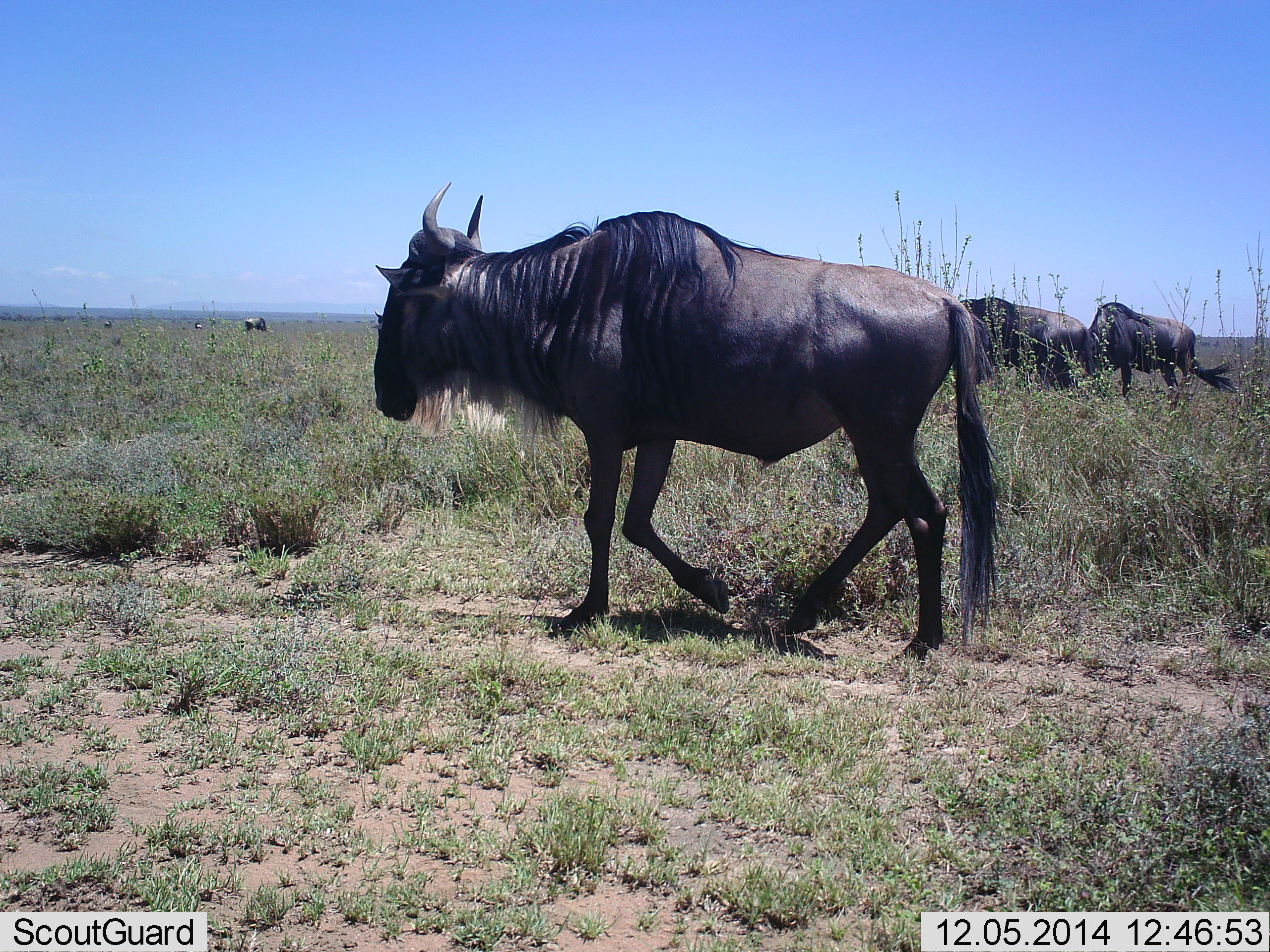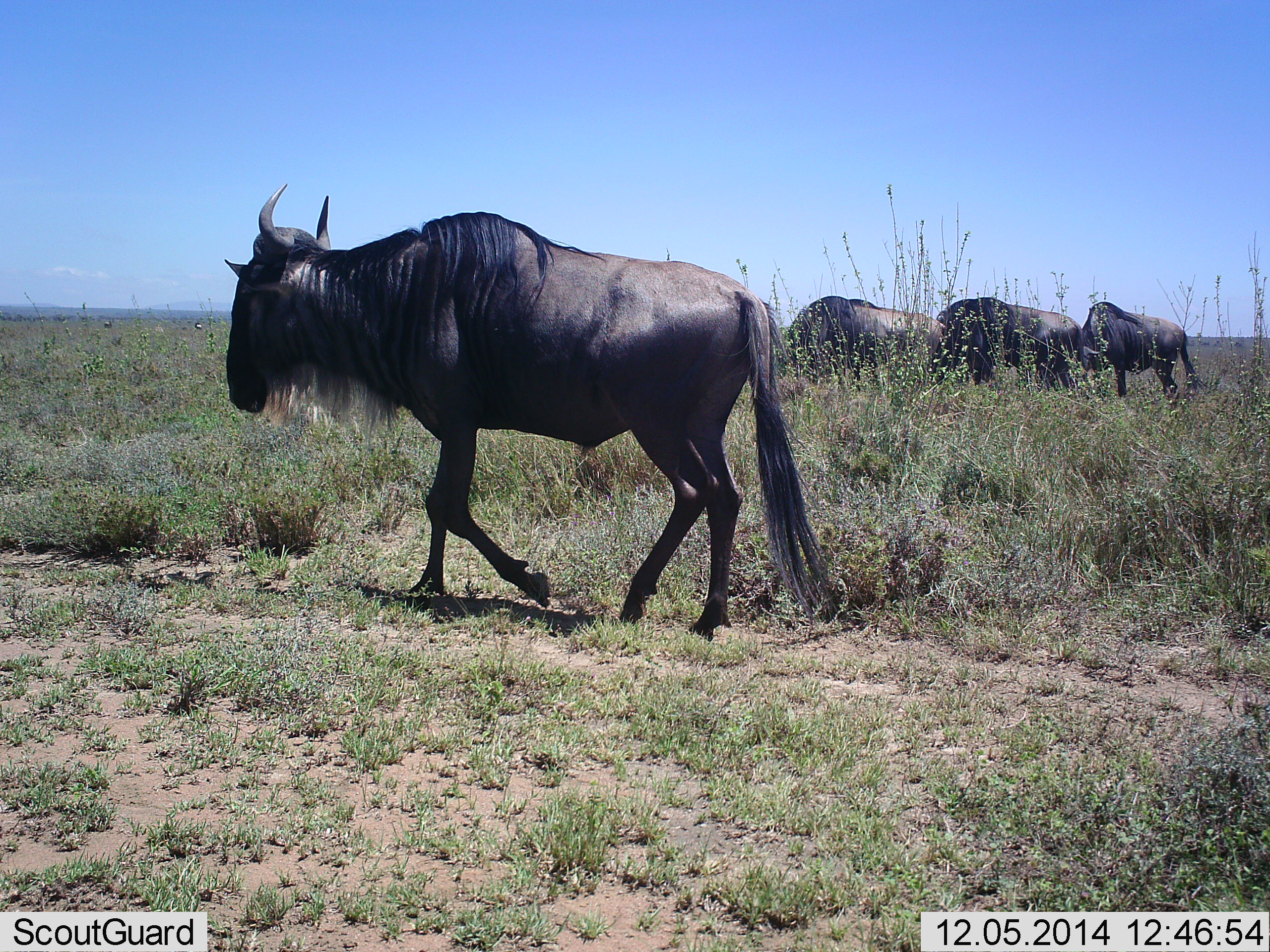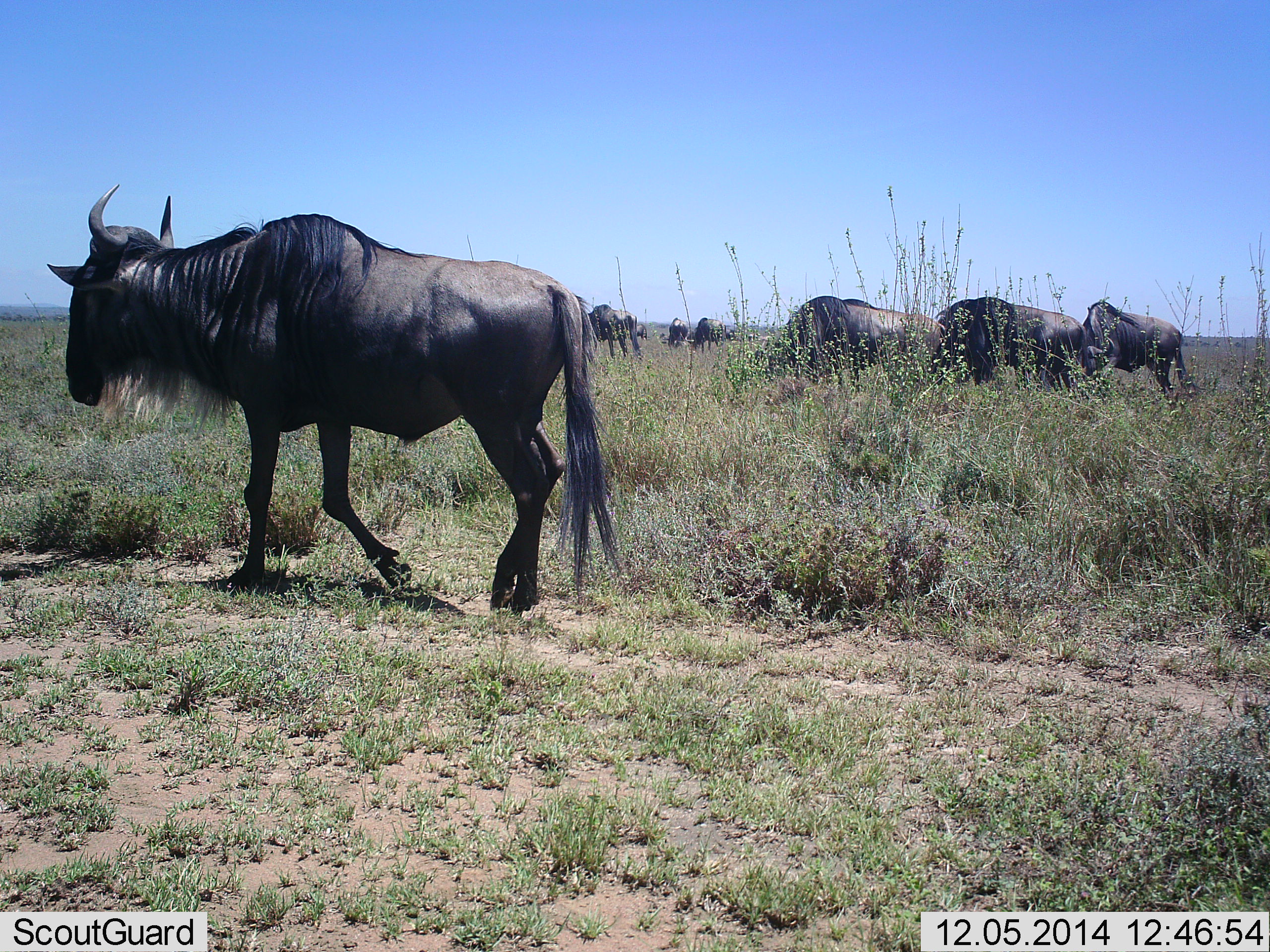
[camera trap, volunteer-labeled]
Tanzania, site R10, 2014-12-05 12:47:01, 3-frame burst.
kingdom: Animalia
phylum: Chordata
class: Mammalia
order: Artiodactyla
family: Bovidae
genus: Connochaetes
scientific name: Connochaetes taurinus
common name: blue wildebeest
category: wildebeest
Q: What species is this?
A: Wildebeest (blue wildebeest) (Connochaetes taurinus).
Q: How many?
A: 7.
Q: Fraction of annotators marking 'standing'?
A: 30%.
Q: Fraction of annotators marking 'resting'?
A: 0%.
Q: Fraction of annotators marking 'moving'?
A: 90%.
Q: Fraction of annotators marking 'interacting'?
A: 0%.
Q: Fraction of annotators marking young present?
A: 0%.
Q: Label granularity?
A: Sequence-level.